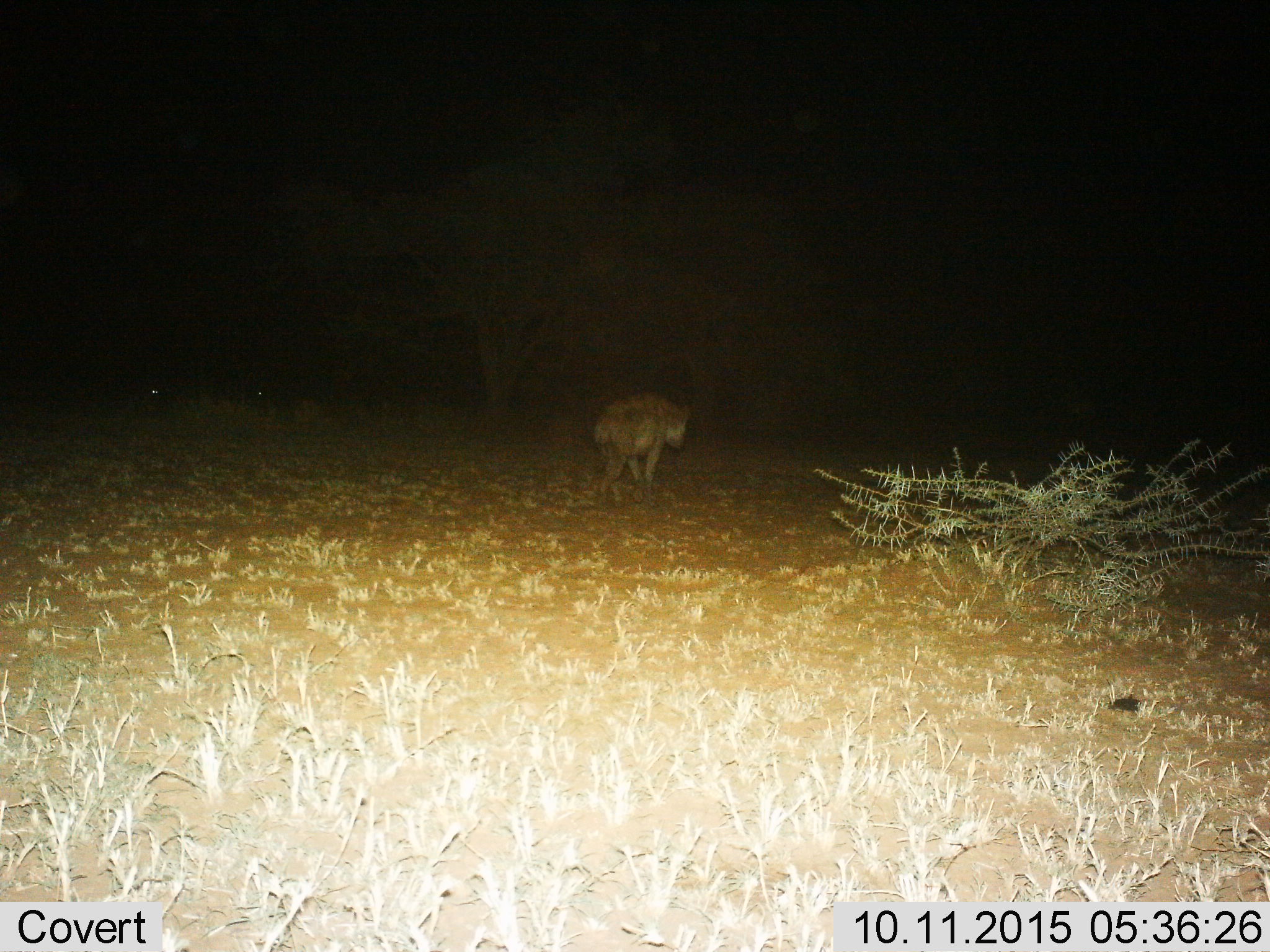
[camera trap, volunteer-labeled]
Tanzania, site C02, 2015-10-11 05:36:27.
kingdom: Animalia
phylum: Chordata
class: Mammalia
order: Carnivora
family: Hyaenidae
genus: Crocuta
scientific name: Crocuta crocuta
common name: spotted hyena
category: hyenaspotted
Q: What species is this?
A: Hyenaspotted (spotted hyena) (Crocuta crocuta).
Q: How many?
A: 1.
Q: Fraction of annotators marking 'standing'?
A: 0%.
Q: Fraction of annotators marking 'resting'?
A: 0%.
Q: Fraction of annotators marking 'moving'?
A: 90%.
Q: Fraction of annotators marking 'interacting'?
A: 0%.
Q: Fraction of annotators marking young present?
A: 0%.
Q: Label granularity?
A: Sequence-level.